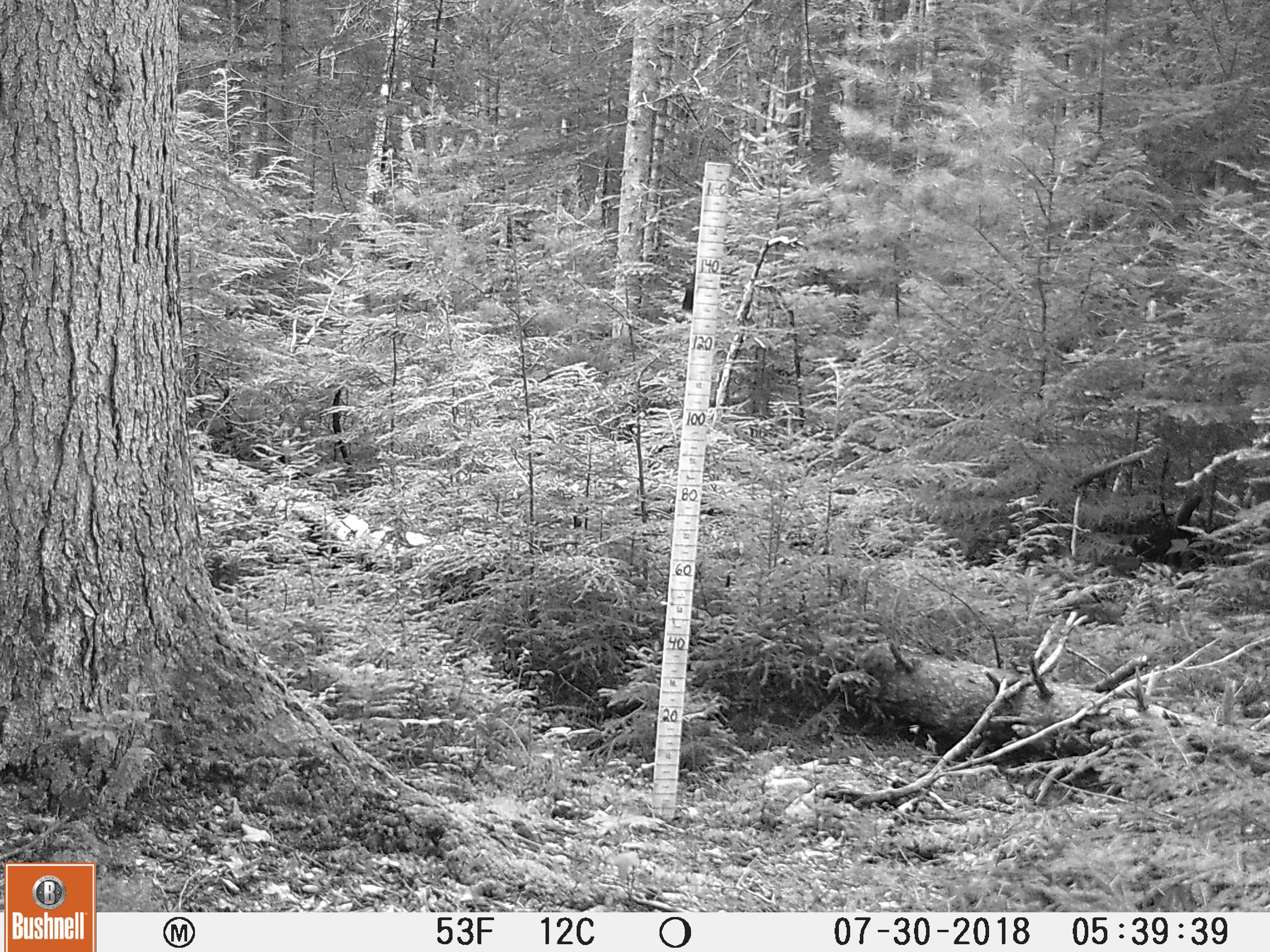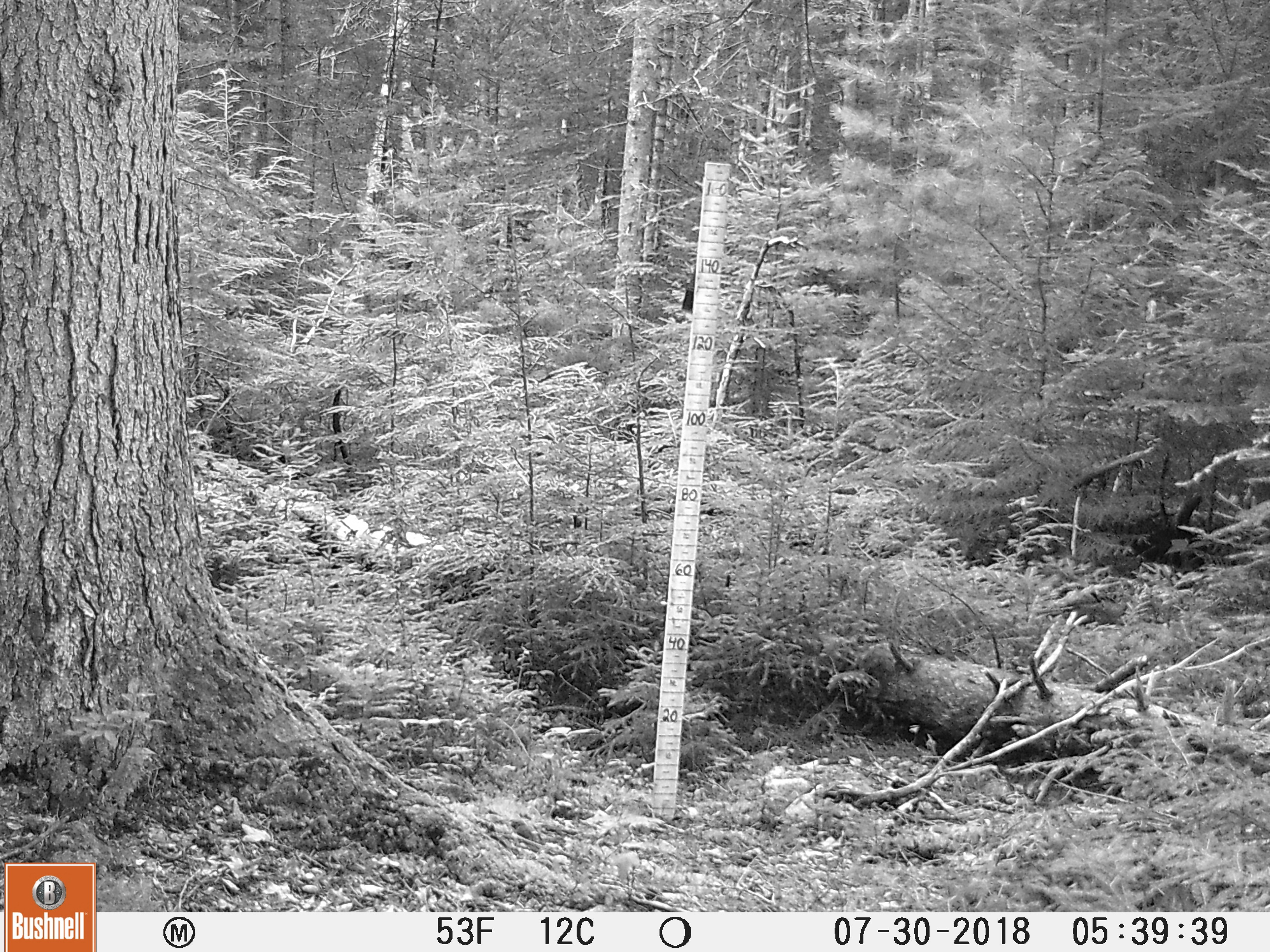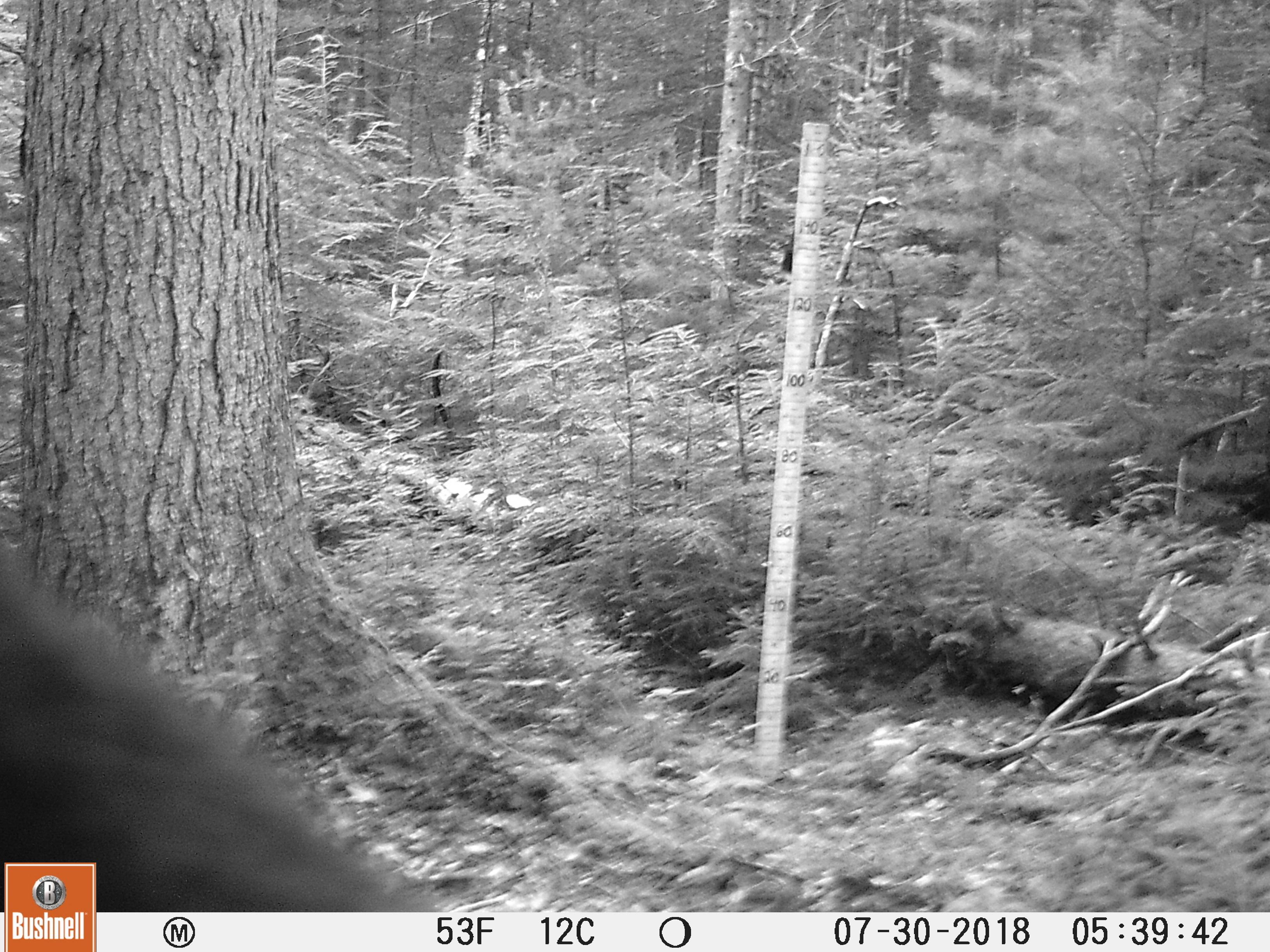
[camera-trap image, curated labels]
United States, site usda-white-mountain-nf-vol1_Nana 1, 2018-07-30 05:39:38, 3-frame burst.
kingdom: Animalia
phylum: Chordata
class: Mammalia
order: Carnivora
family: Ursidae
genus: Ursus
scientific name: Ursus americanus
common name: black bear